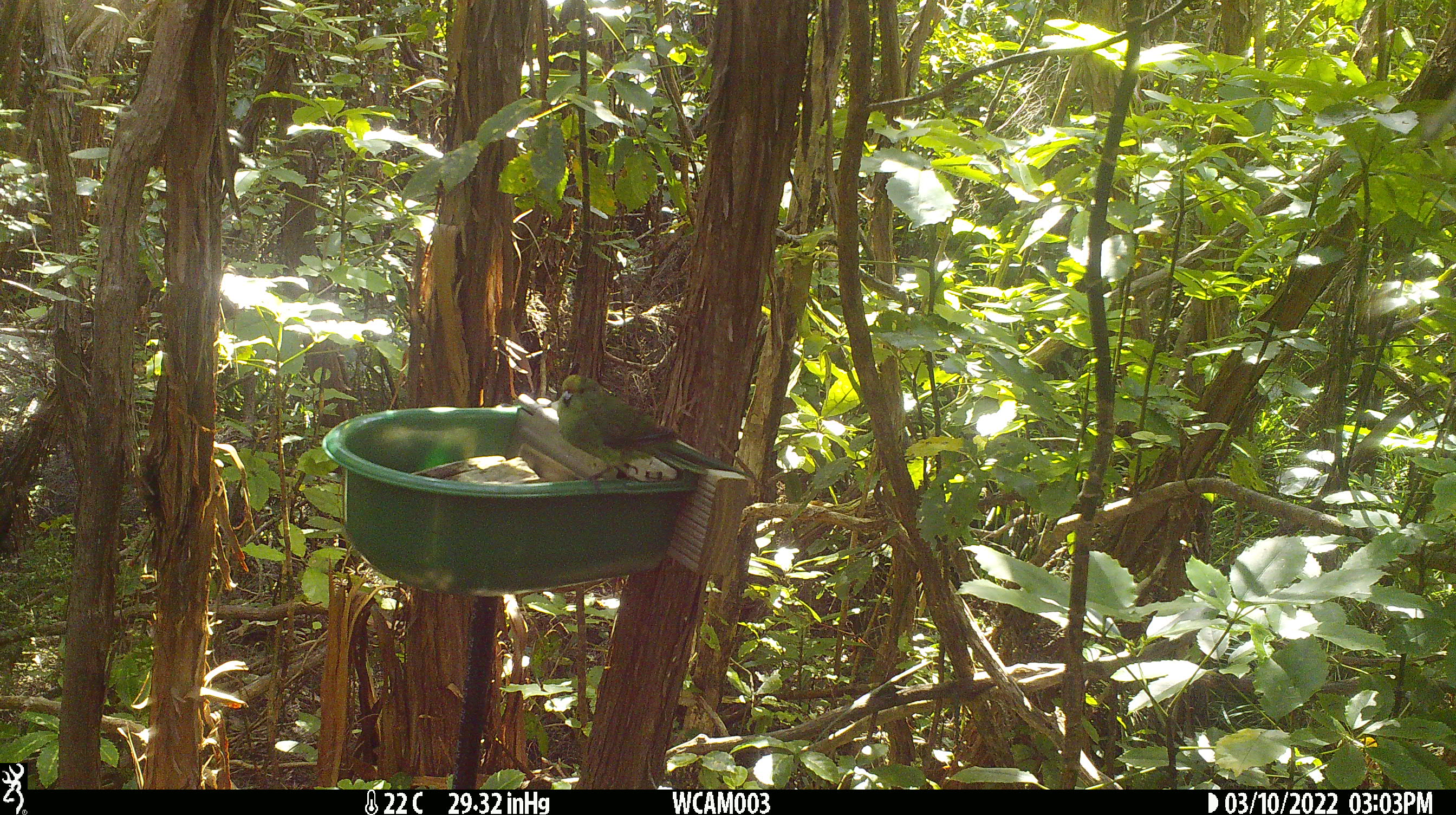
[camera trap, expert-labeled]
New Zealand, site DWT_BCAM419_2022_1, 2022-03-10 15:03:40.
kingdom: Animalia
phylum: Chordata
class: Aves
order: Psittaciformes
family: Psittaculidae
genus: Cyanoramphus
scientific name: Cyanoramphus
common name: parakeet